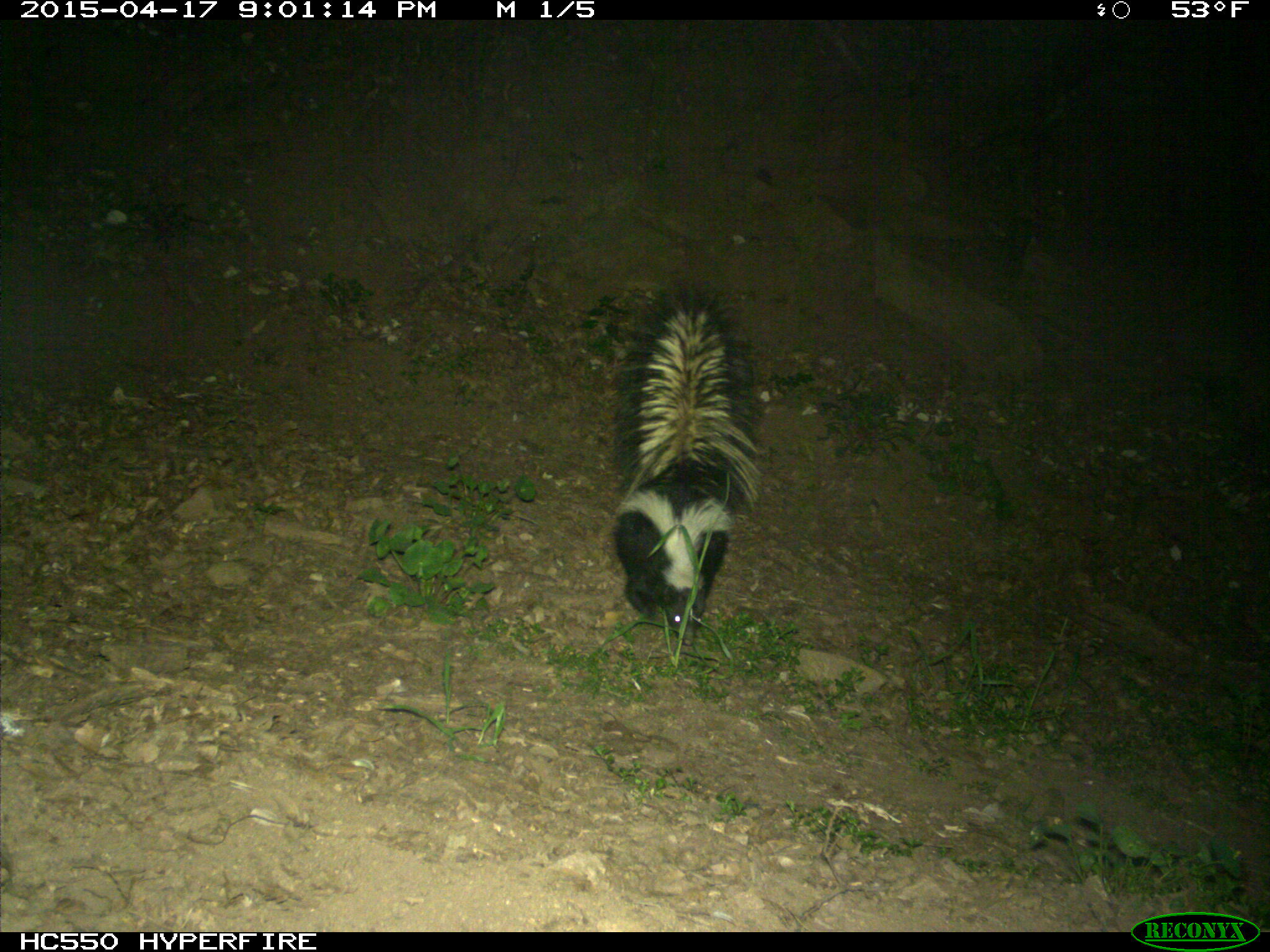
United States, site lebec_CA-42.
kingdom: Animalia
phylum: Chordata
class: Mammalia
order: Carnivora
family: Mephitidae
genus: Mephitis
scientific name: Mephitis mephitis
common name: striped skunk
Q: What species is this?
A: Mephitis mephitis (striped skunk).